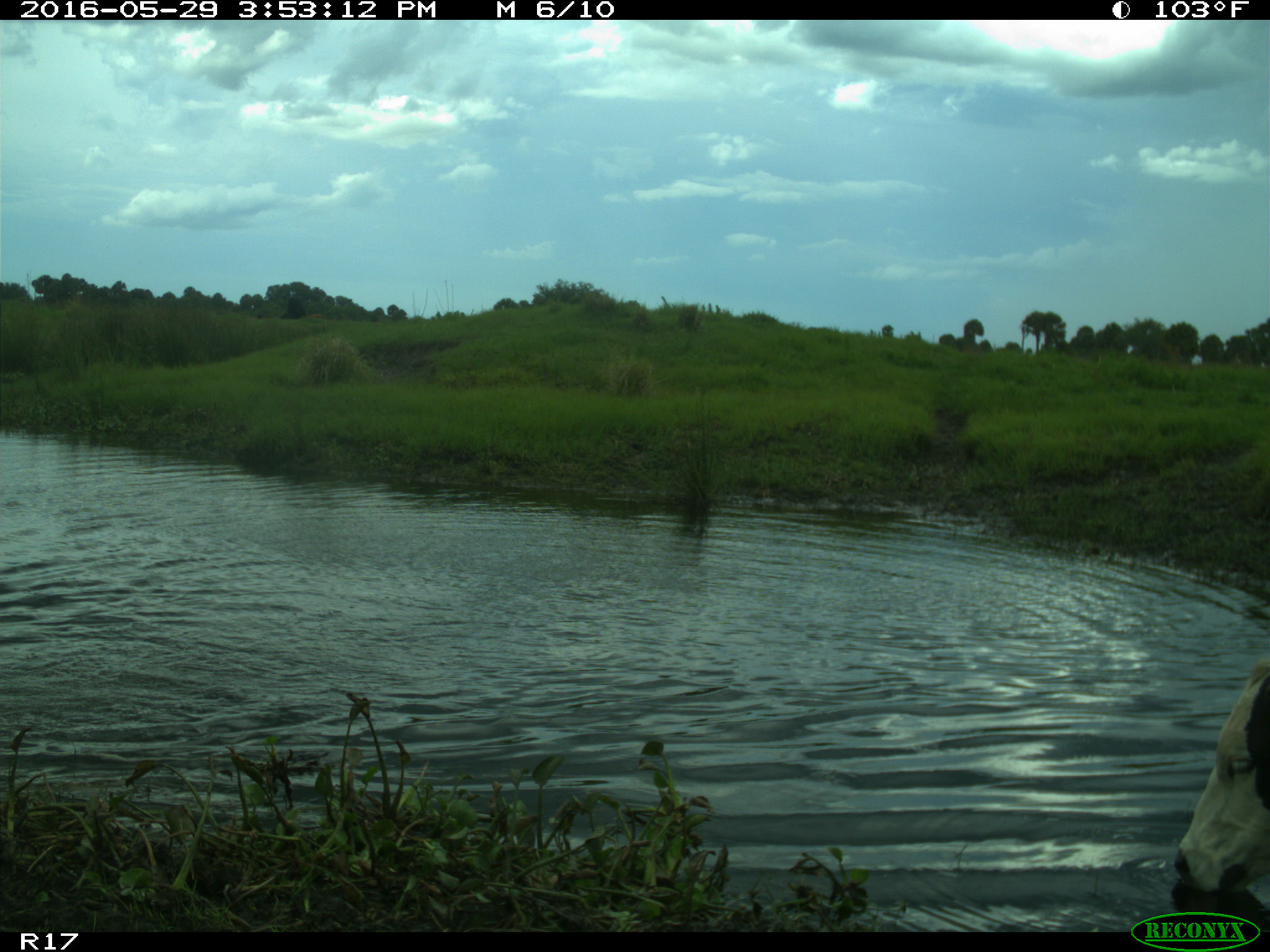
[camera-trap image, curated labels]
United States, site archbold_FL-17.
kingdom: Animalia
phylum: Chordata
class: Mammalia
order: Artiodactyla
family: Bovidae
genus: Bos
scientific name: Bos taurus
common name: domestic cow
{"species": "Bos taurus (domestic cow)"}